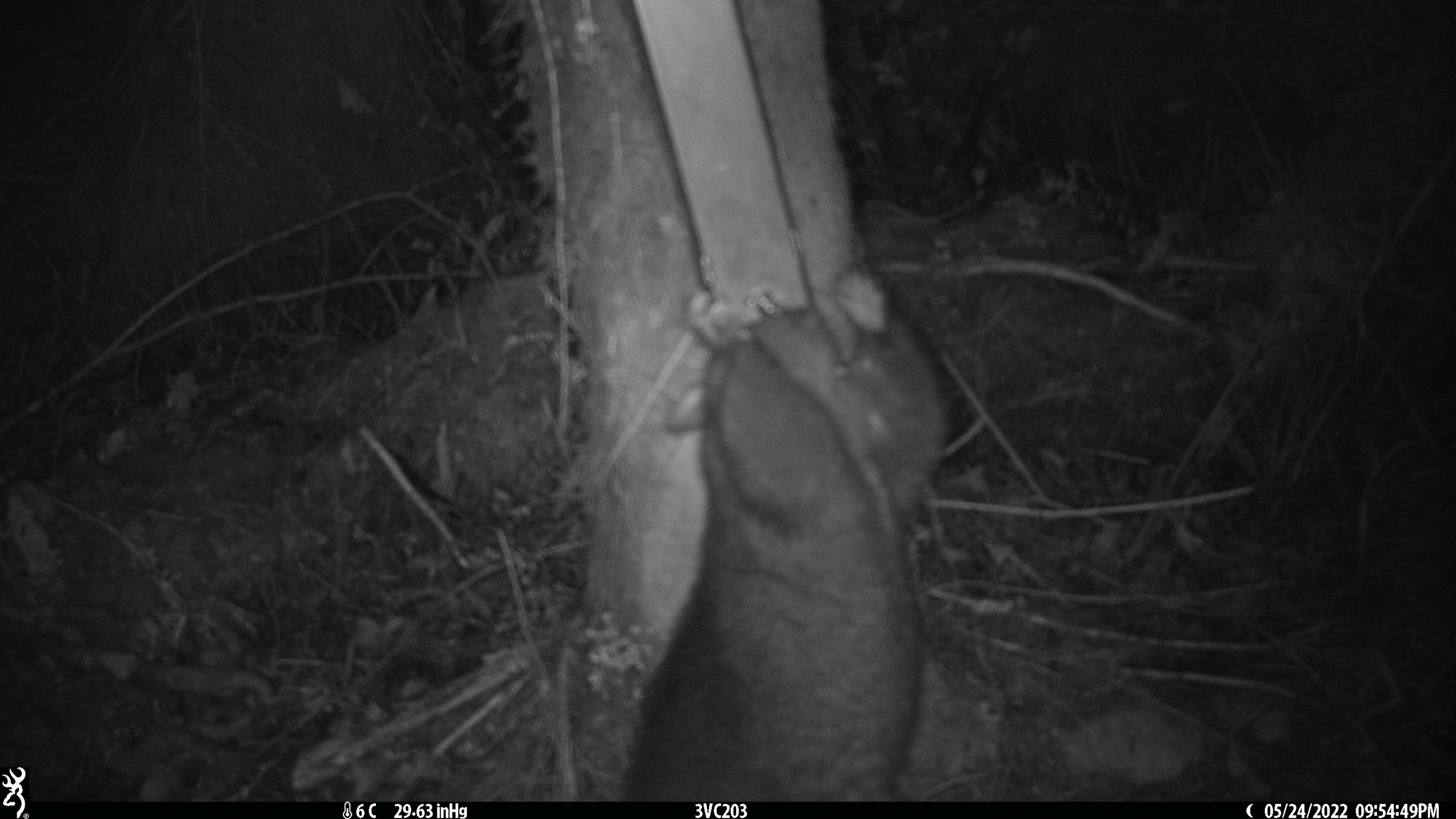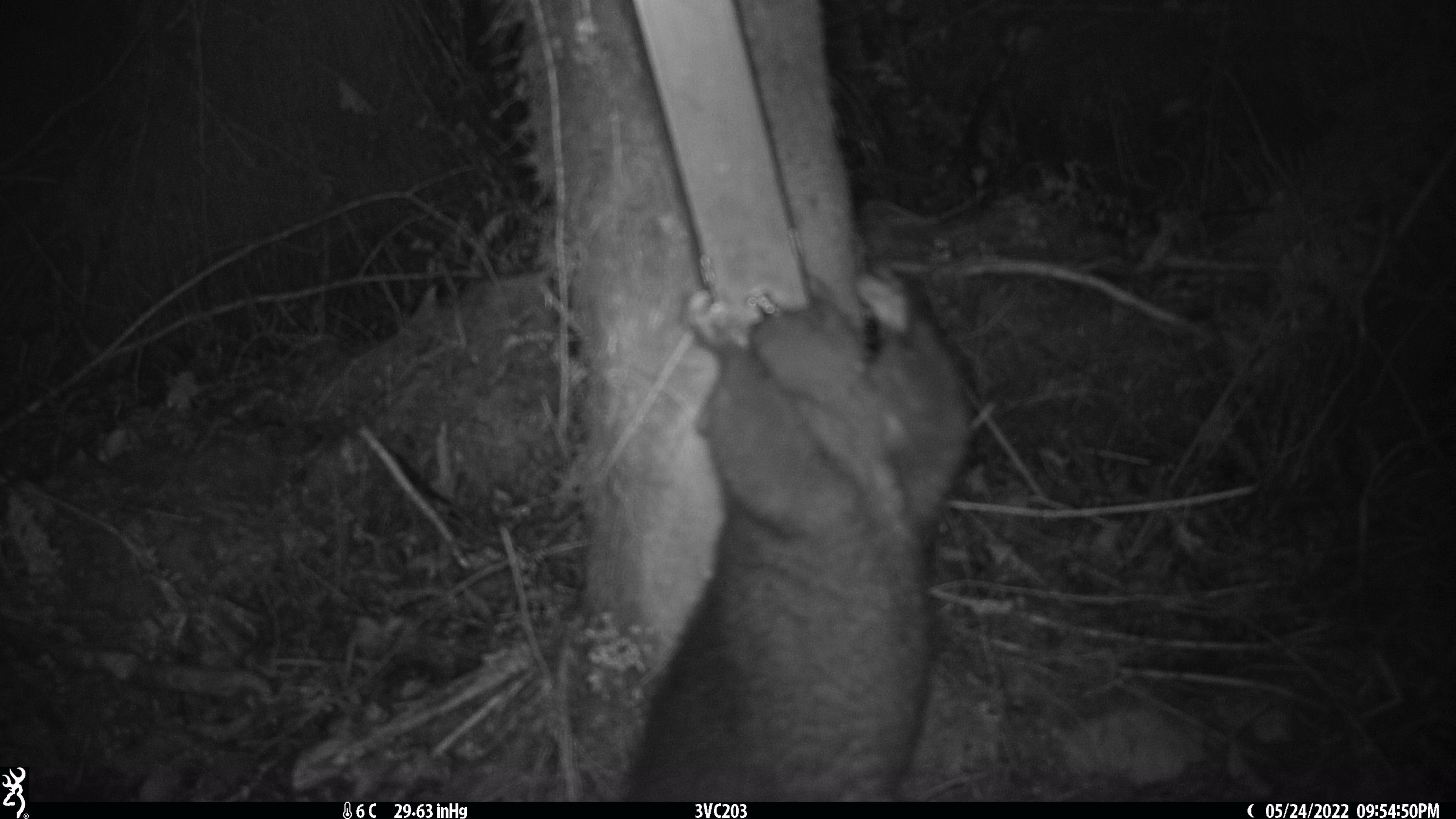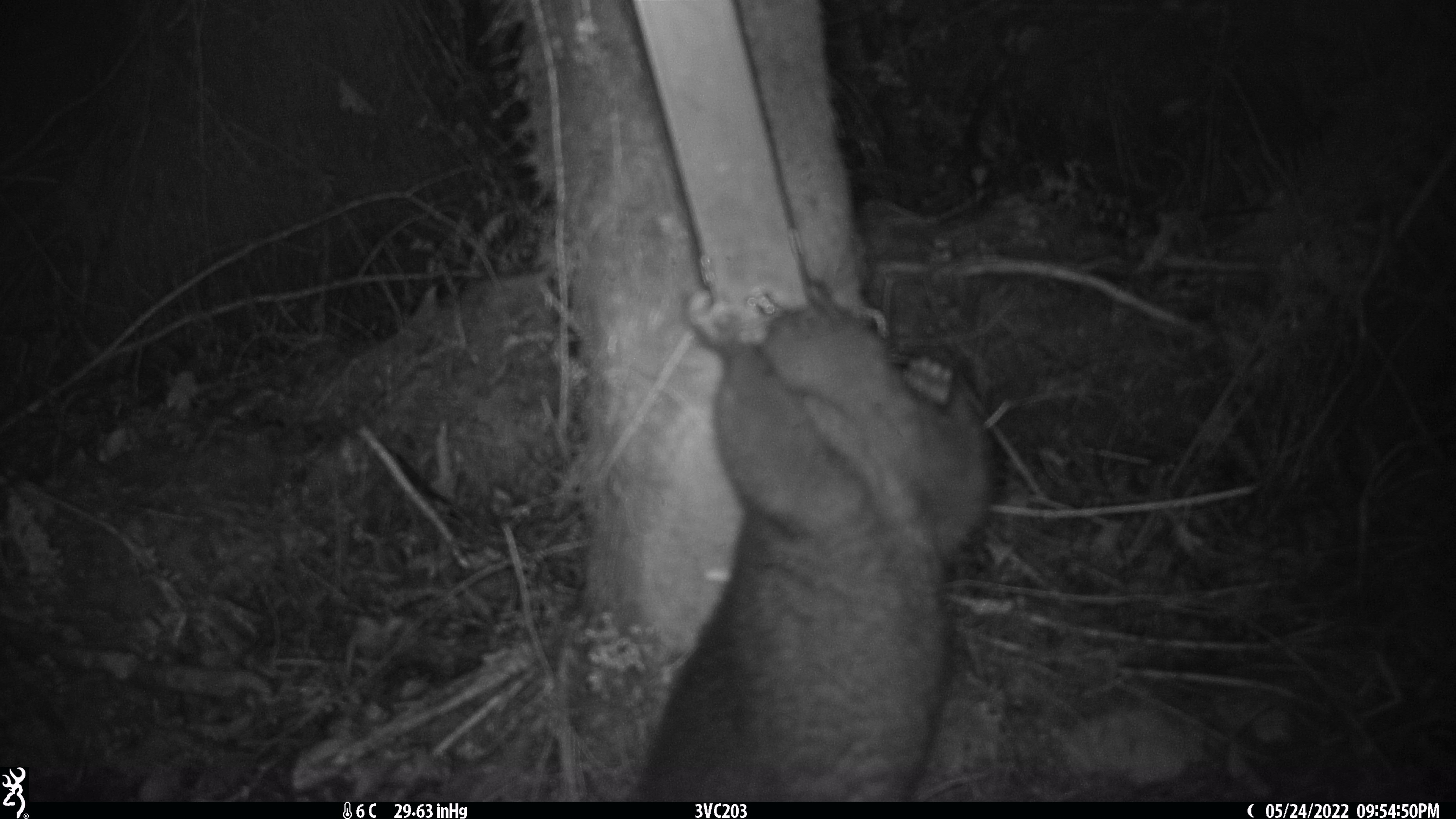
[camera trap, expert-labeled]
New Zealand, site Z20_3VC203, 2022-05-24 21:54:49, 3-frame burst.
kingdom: Animalia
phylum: Chordata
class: Mammalia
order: Diprotodontia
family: Phalangeridae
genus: Trichosurus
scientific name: Trichosurus vulpecula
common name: common brushtail possum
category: possum